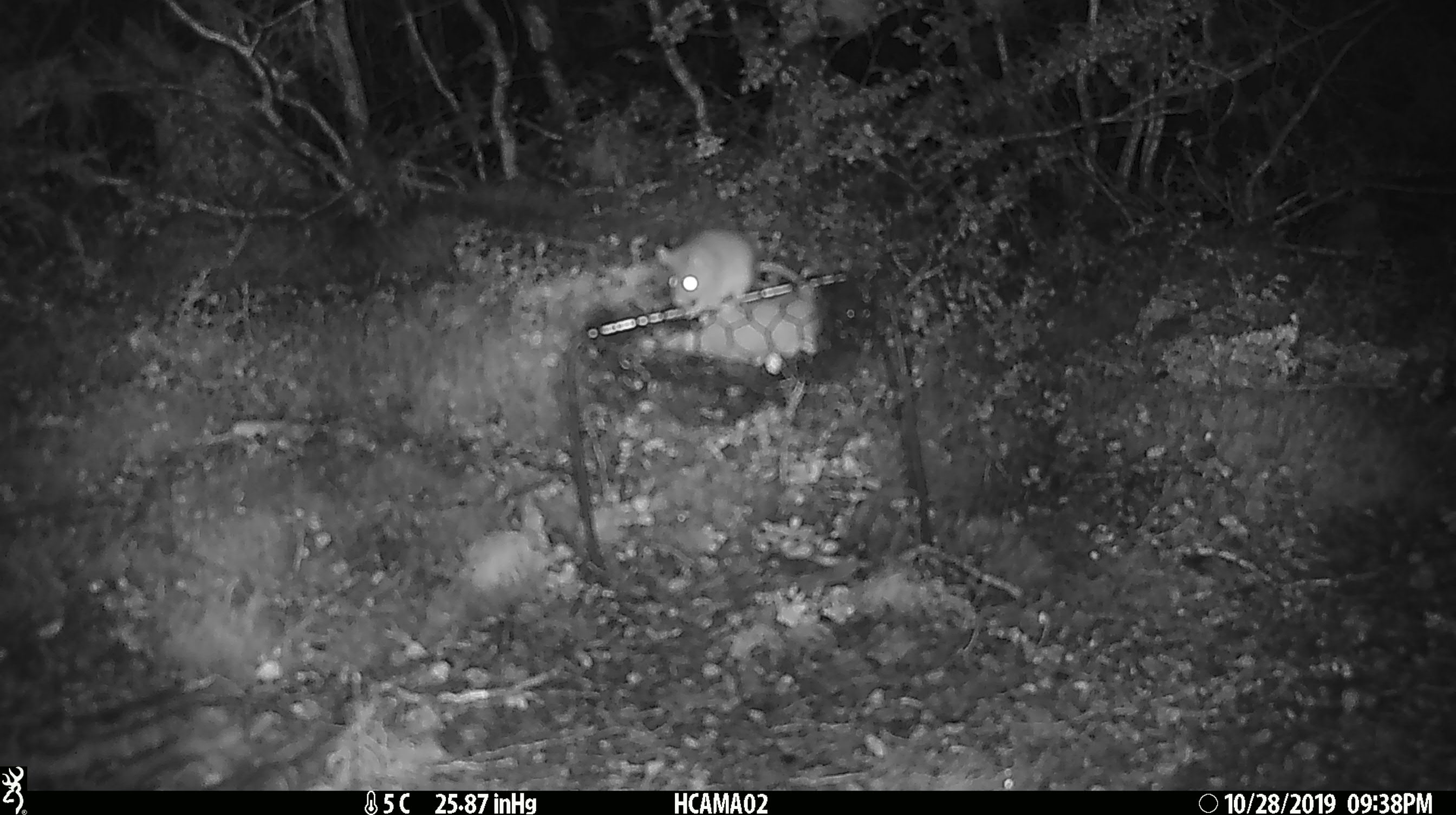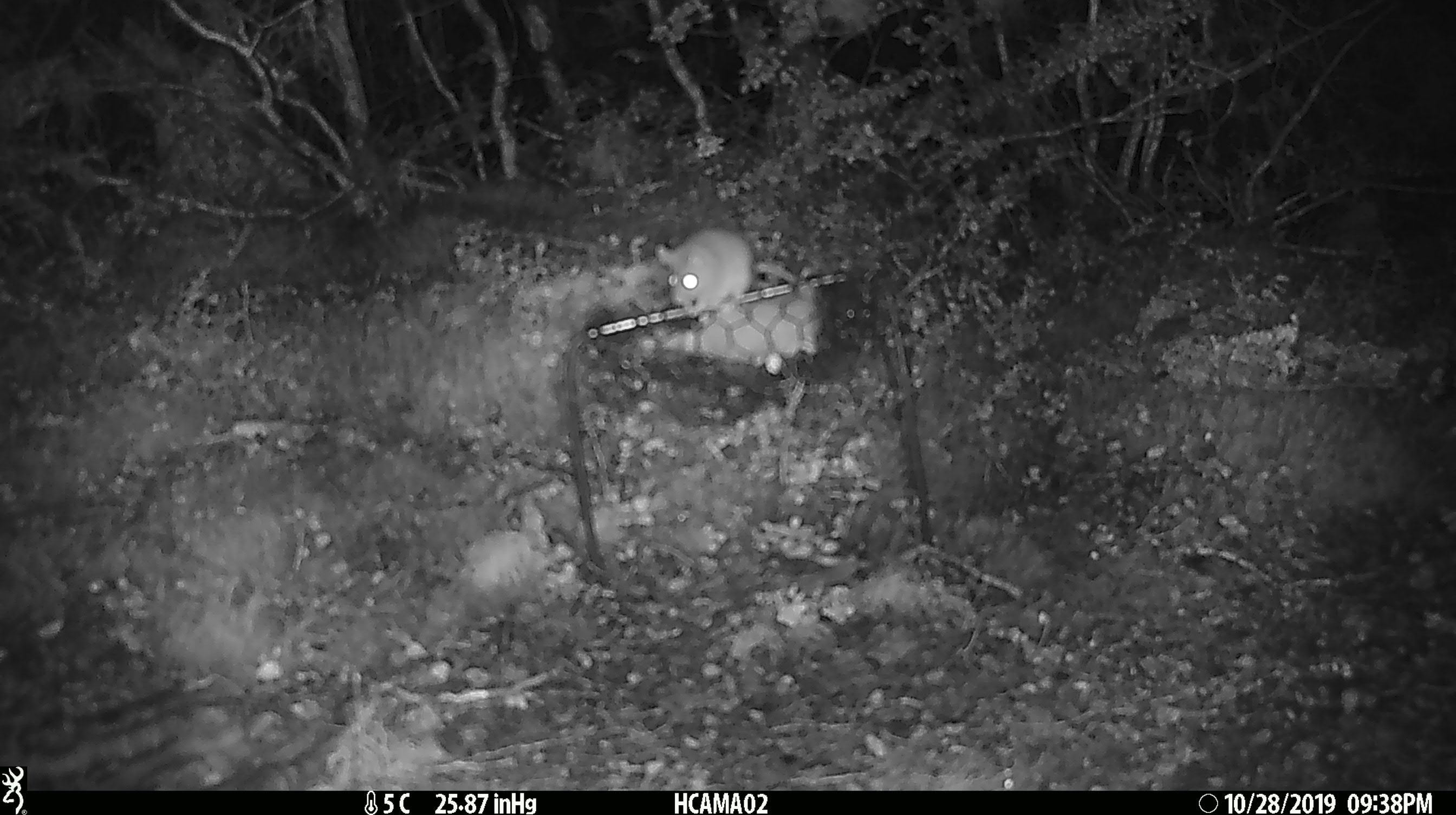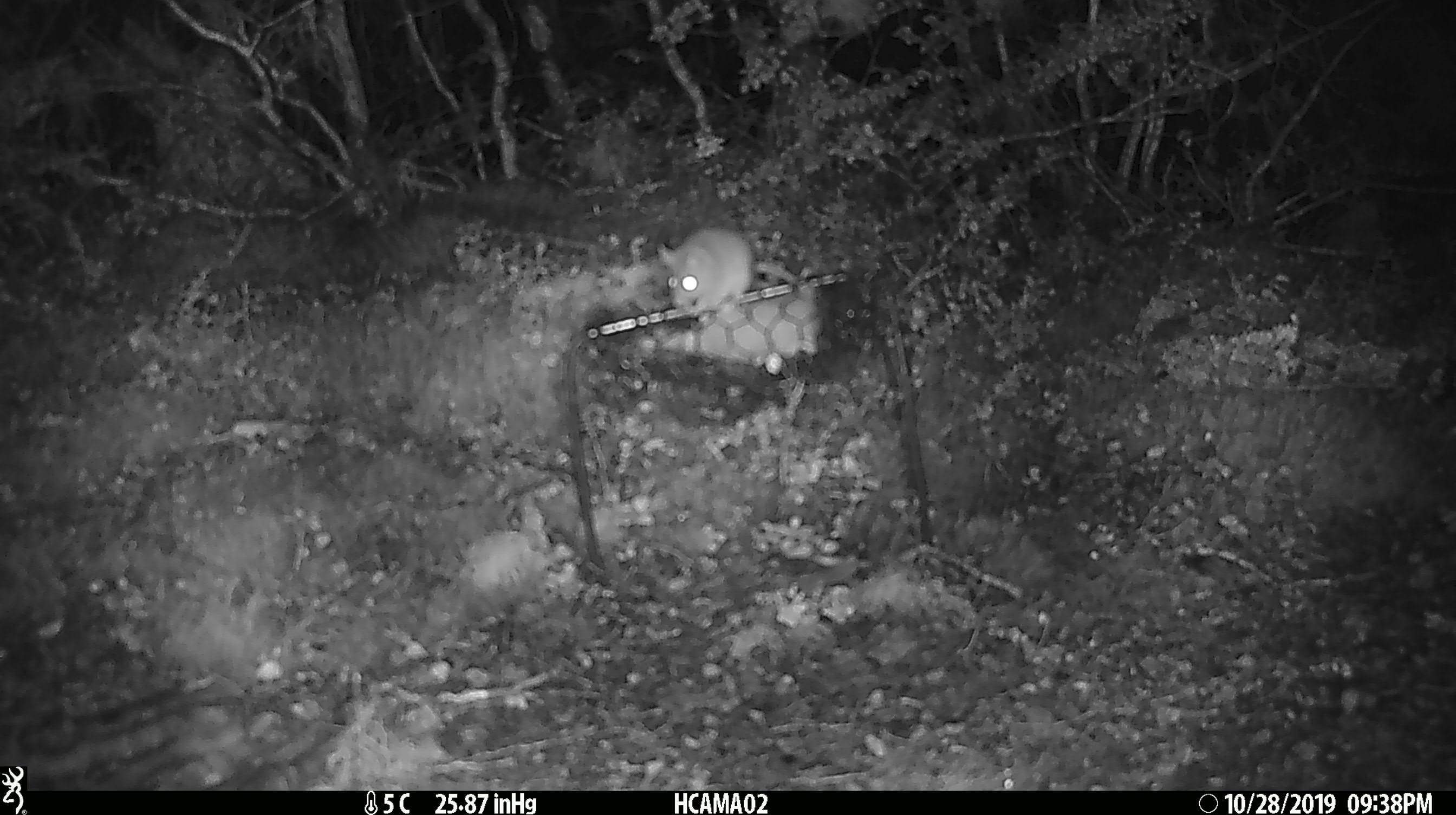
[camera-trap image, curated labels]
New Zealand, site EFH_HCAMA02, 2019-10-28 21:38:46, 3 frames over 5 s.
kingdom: Animalia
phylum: Chordata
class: Mammalia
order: Rodentia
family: Muridae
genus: Mus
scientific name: Mus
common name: mouse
Mouse (Mus).